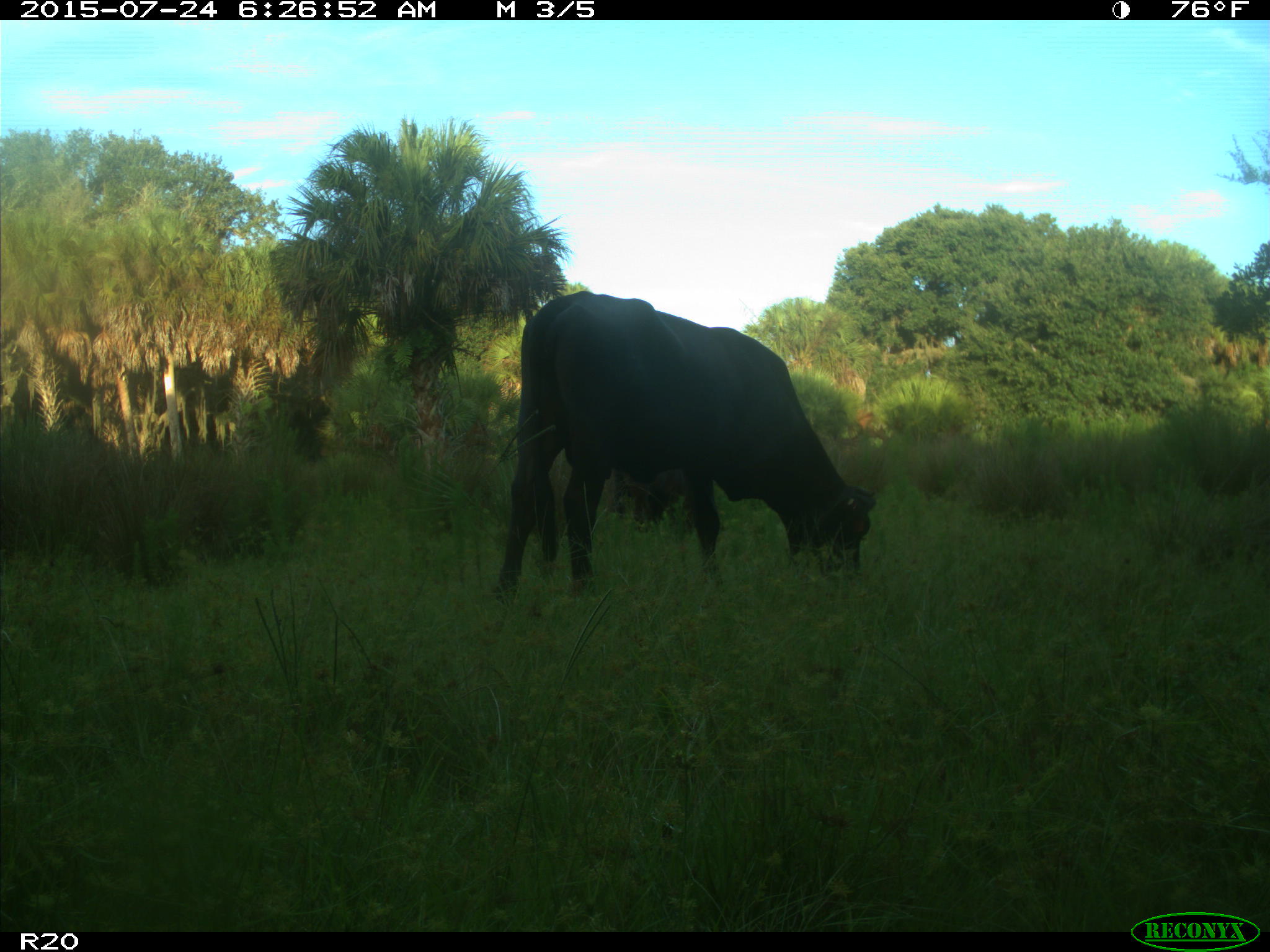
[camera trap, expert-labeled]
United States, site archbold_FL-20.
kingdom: Animalia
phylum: Chordata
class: Mammalia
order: Artiodactyla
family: Bovidae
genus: Bos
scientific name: Bos taurus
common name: domestic cow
Bos taurus (domestic cow).